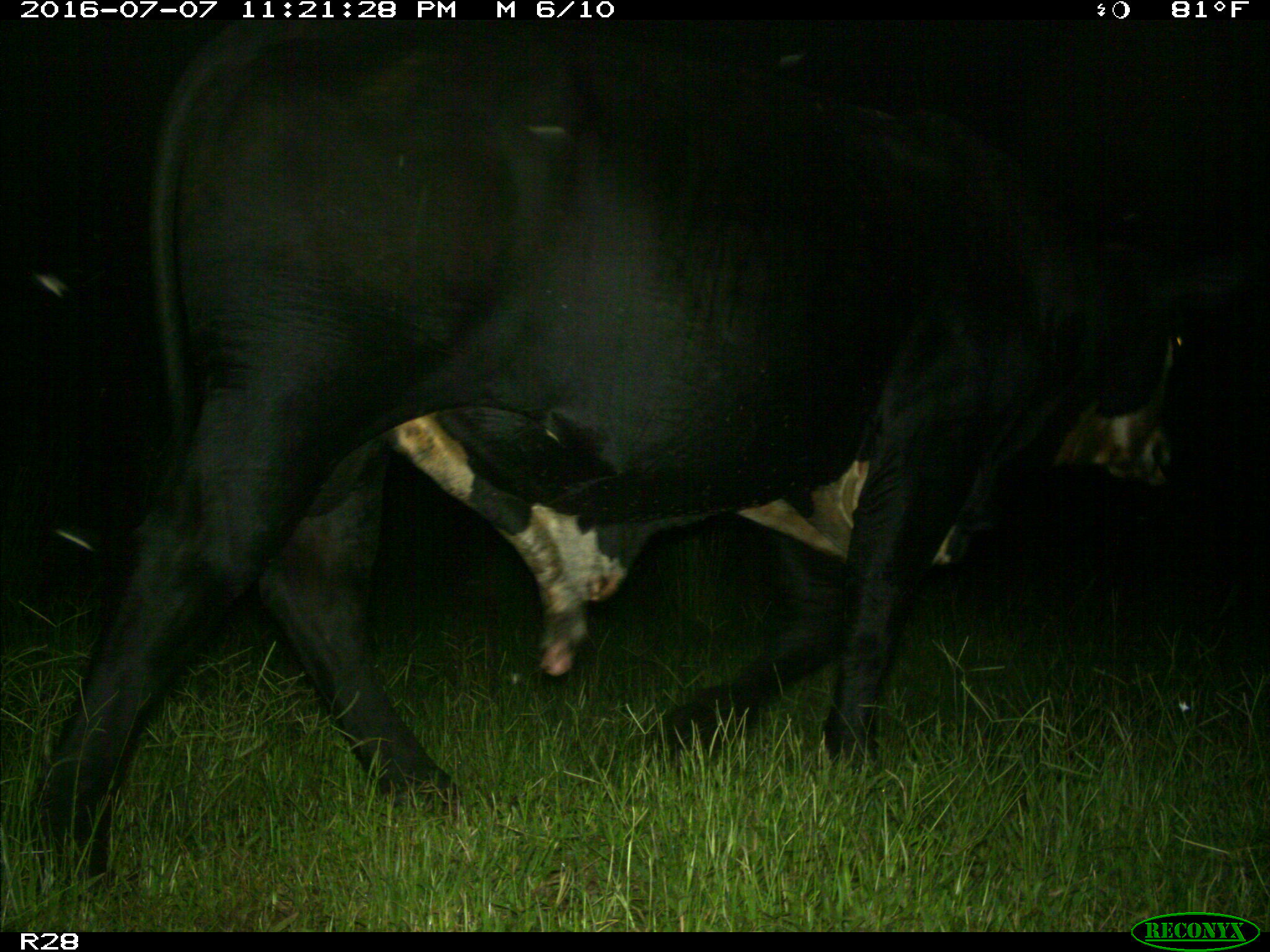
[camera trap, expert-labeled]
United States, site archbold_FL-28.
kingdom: Animalia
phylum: Chordata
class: Mammalia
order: Artiodactyla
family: Bovidae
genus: Bos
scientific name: Bos taurus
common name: domestic cow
Bos taurus (domestic cow).